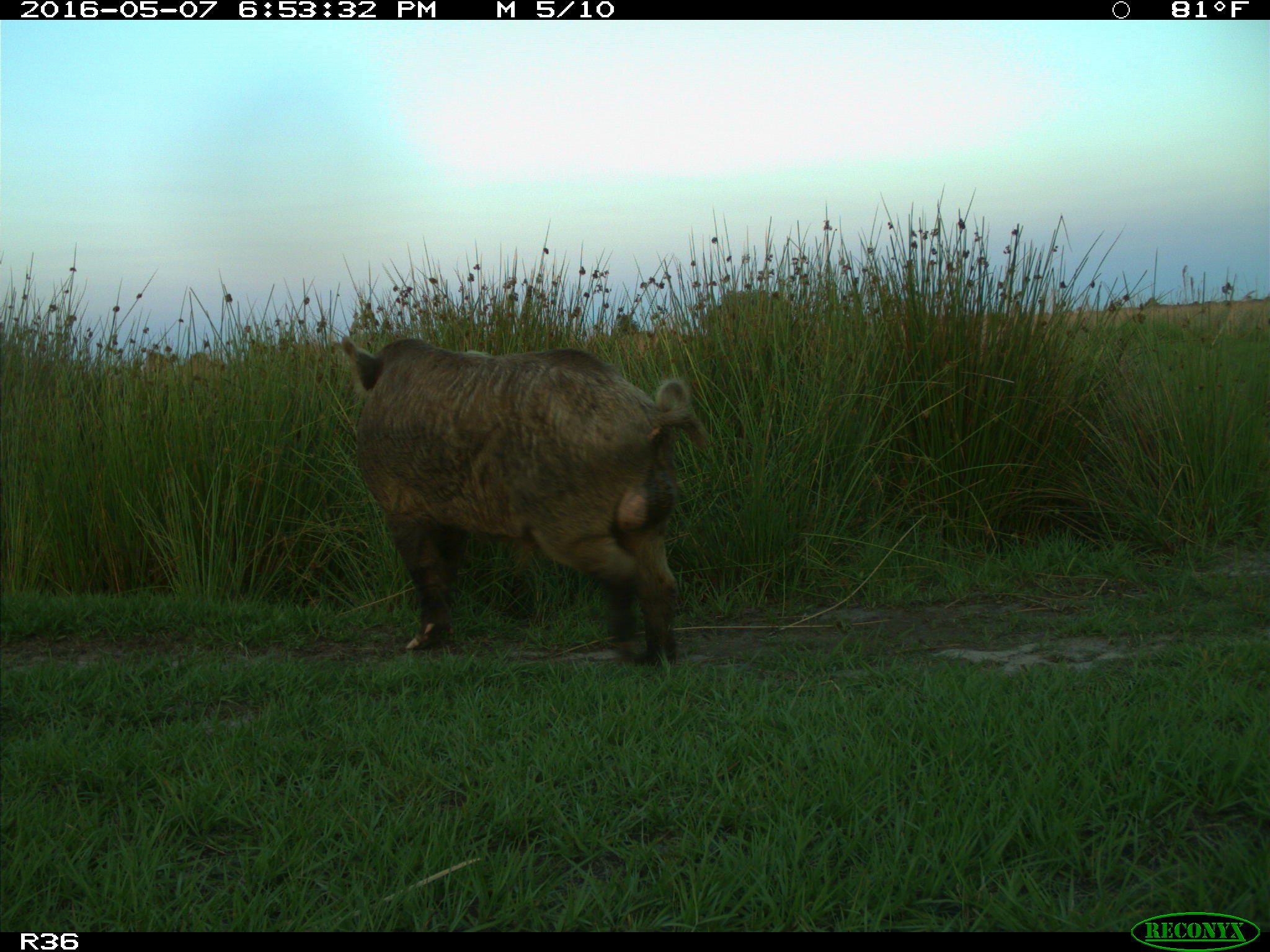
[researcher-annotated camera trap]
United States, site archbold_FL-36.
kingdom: Animalia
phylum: Chordata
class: Mammalia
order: Artiodactyla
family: Suidae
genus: Sus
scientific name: Sus scrofa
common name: wild boar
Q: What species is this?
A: Sus scrofa (wild boar).